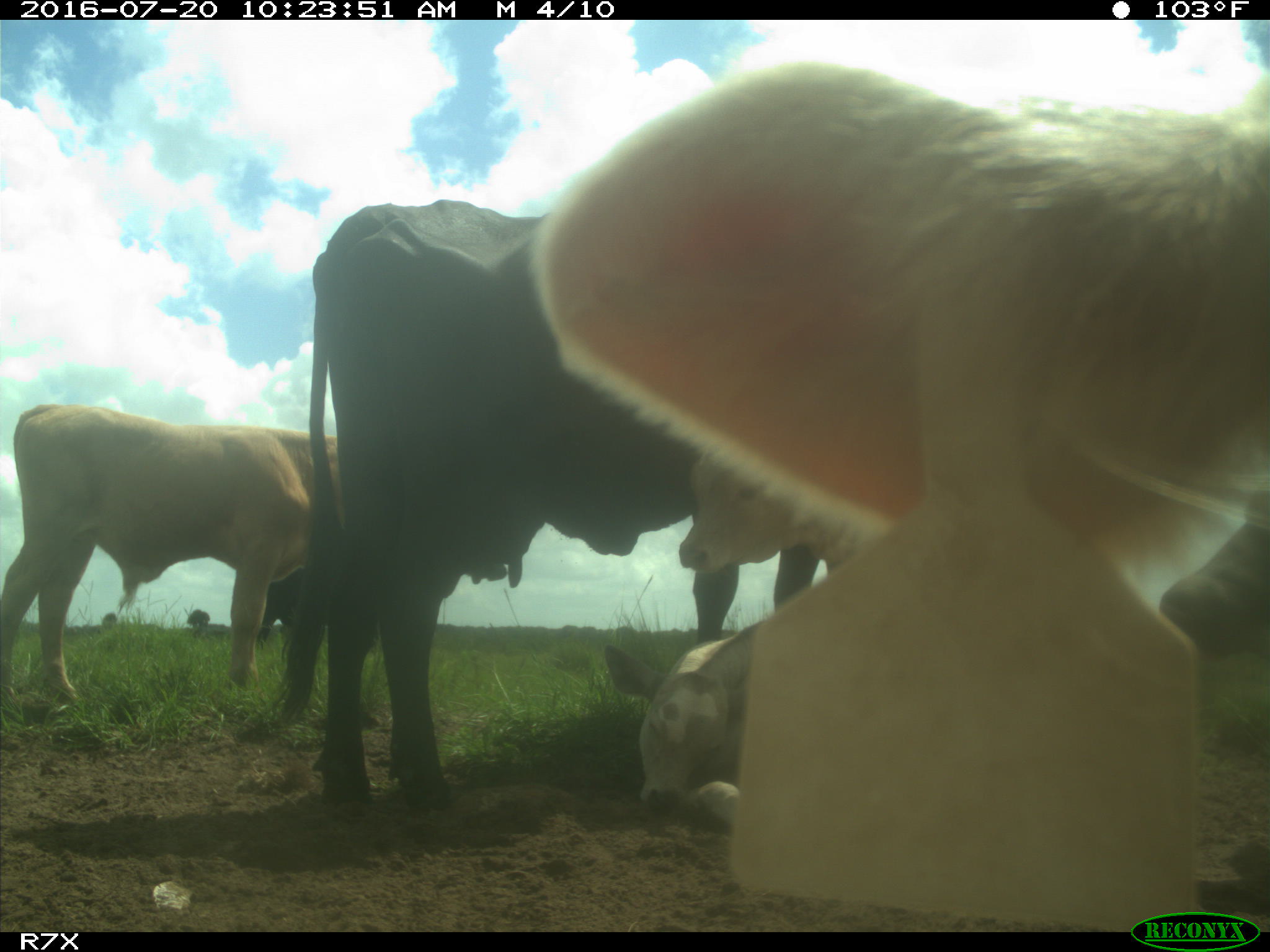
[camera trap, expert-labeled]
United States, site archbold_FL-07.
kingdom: Animalia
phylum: Chordata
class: Mammalia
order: Artiodactyla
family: Bovidae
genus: Bos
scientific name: Bos taurus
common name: domestic cow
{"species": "Bos taurus (domestic cow)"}